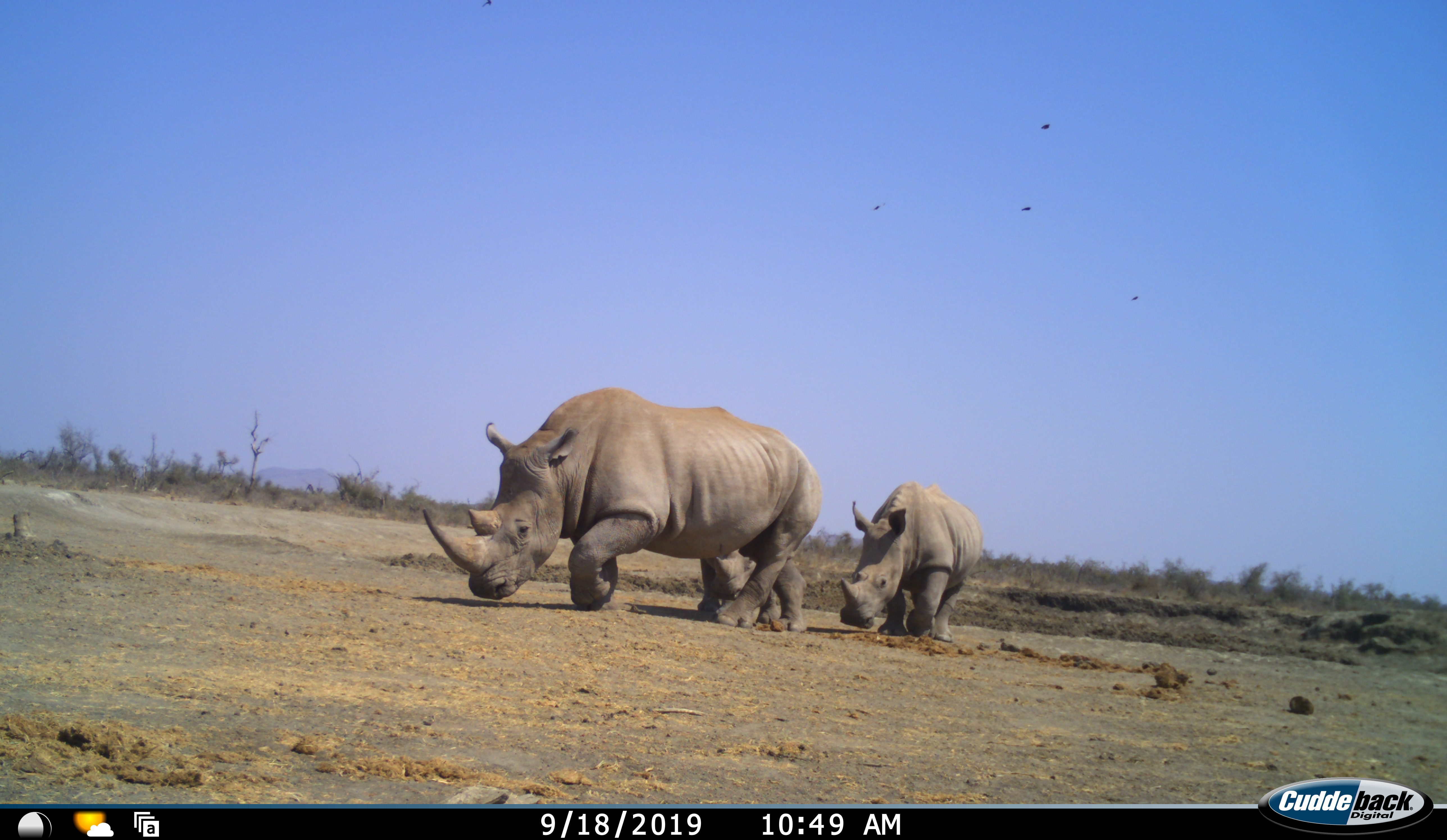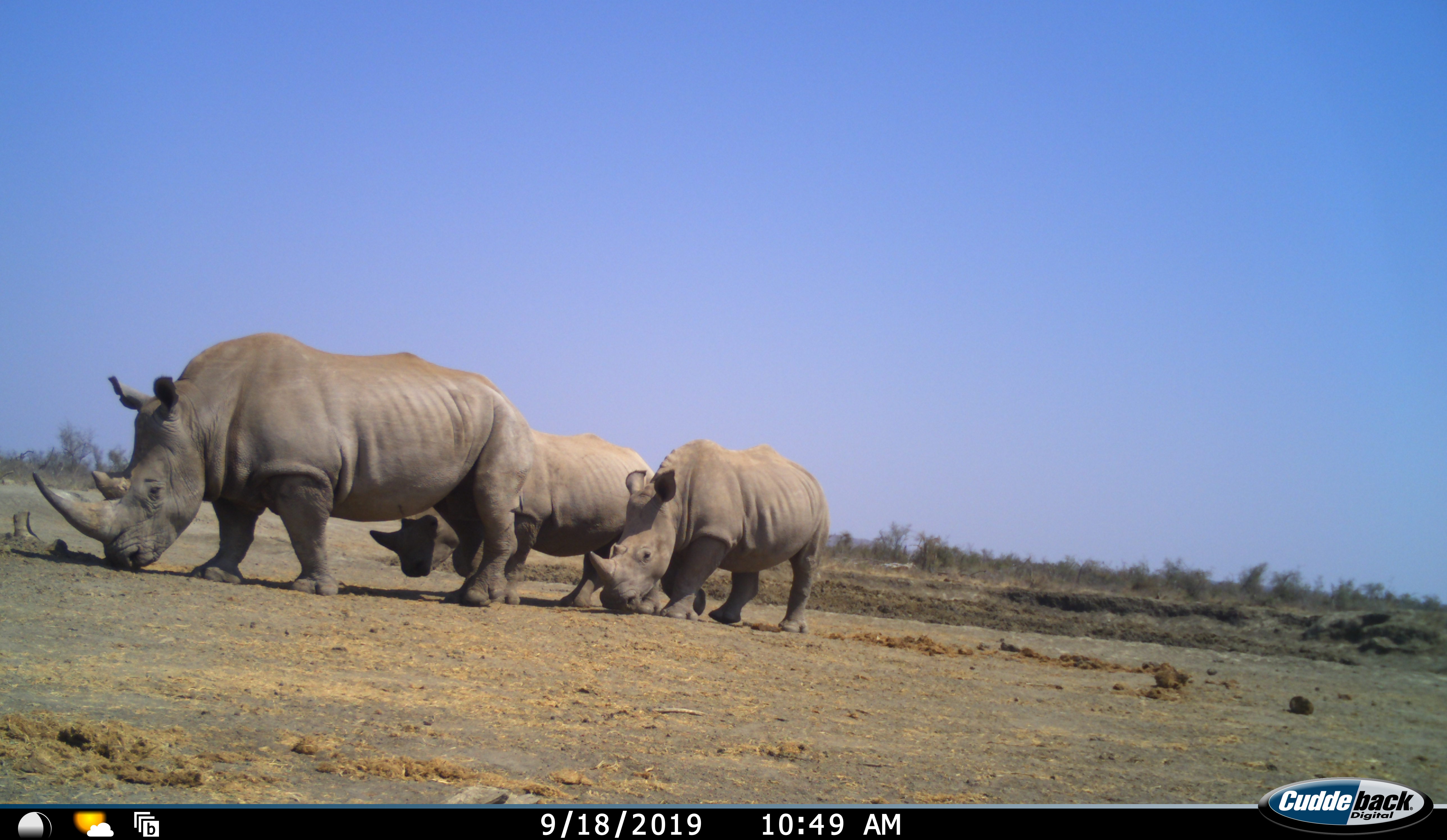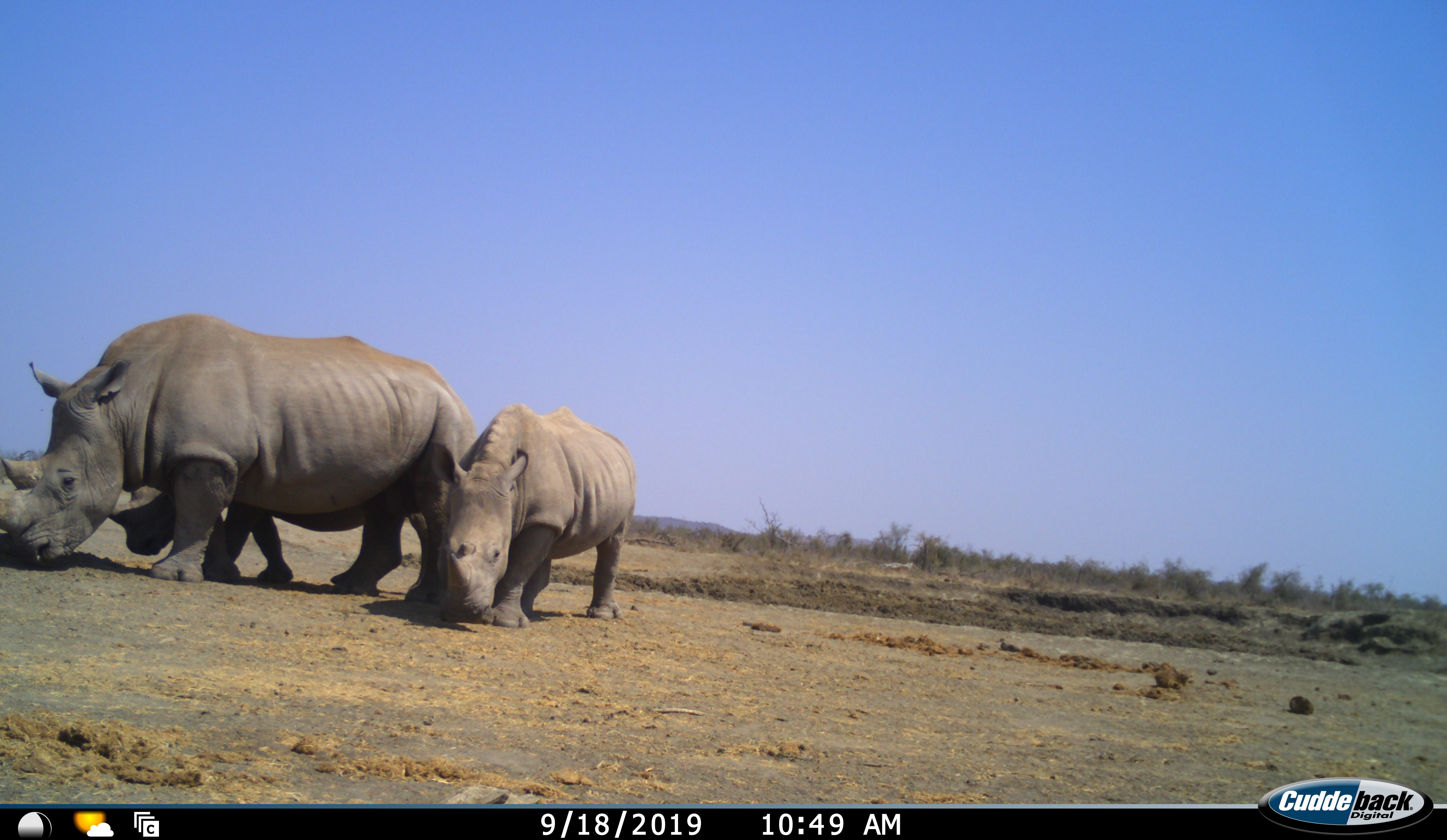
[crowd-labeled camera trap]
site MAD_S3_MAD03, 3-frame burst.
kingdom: Animalia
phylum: Chordata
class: Mammalia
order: Perissodactyla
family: Rhinocerotidae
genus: Ceratotherium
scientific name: Ceratotherium simum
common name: white rhinoceros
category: rhinoceroswhite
Rhinoceroswhite (white rhinoceros) (Ceratotherium simum), count 3. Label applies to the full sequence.